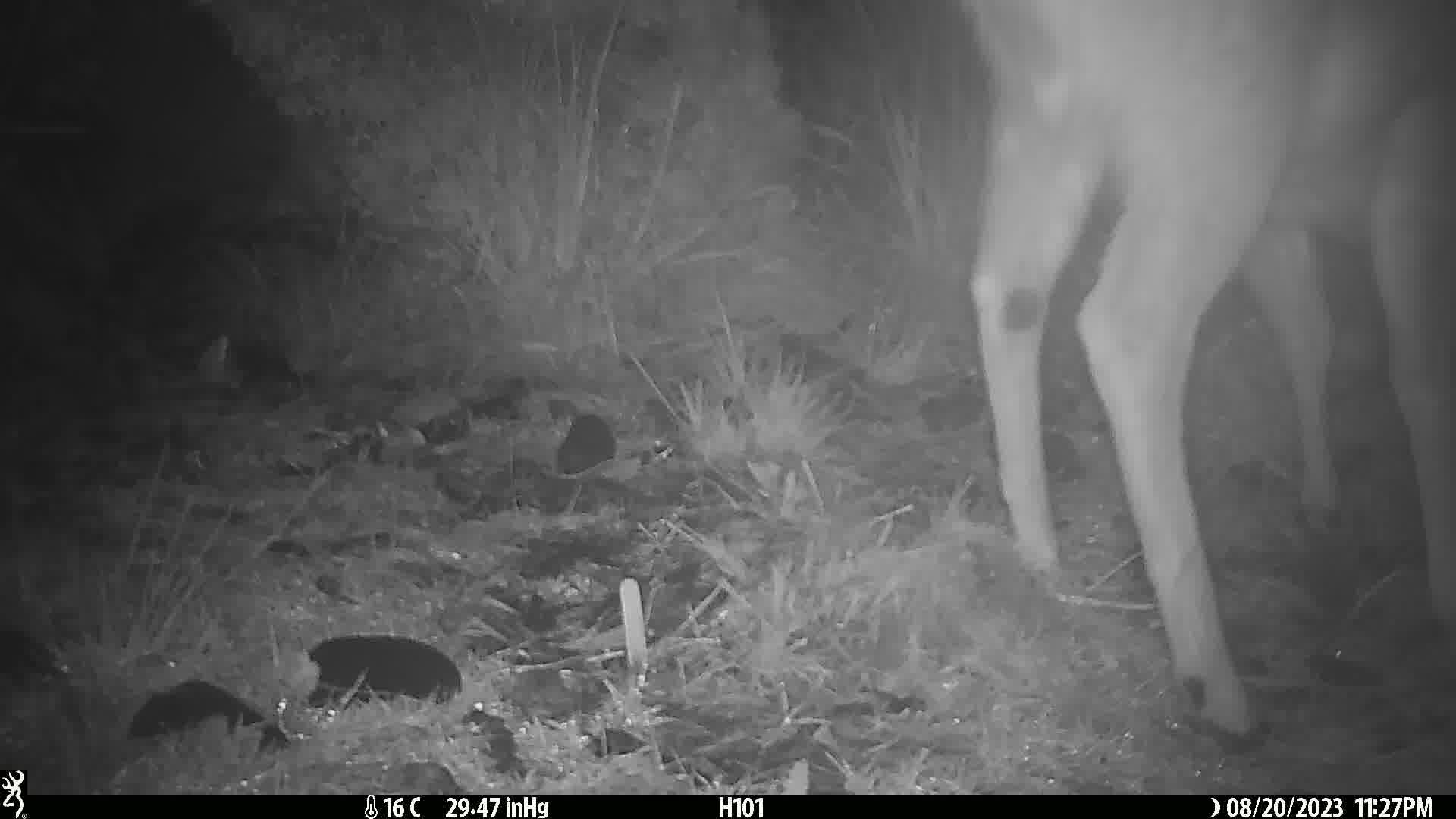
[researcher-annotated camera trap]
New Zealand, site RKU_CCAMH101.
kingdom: Animalia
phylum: Chordata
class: Mammalia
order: Artiodactyla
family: Cervidae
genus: Odocoileus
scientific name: Odocoileus virginianus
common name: white-tailed deer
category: white tailed deer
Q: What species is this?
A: White tailed deer (white-tailed deer) (Odocoileus virginianus).